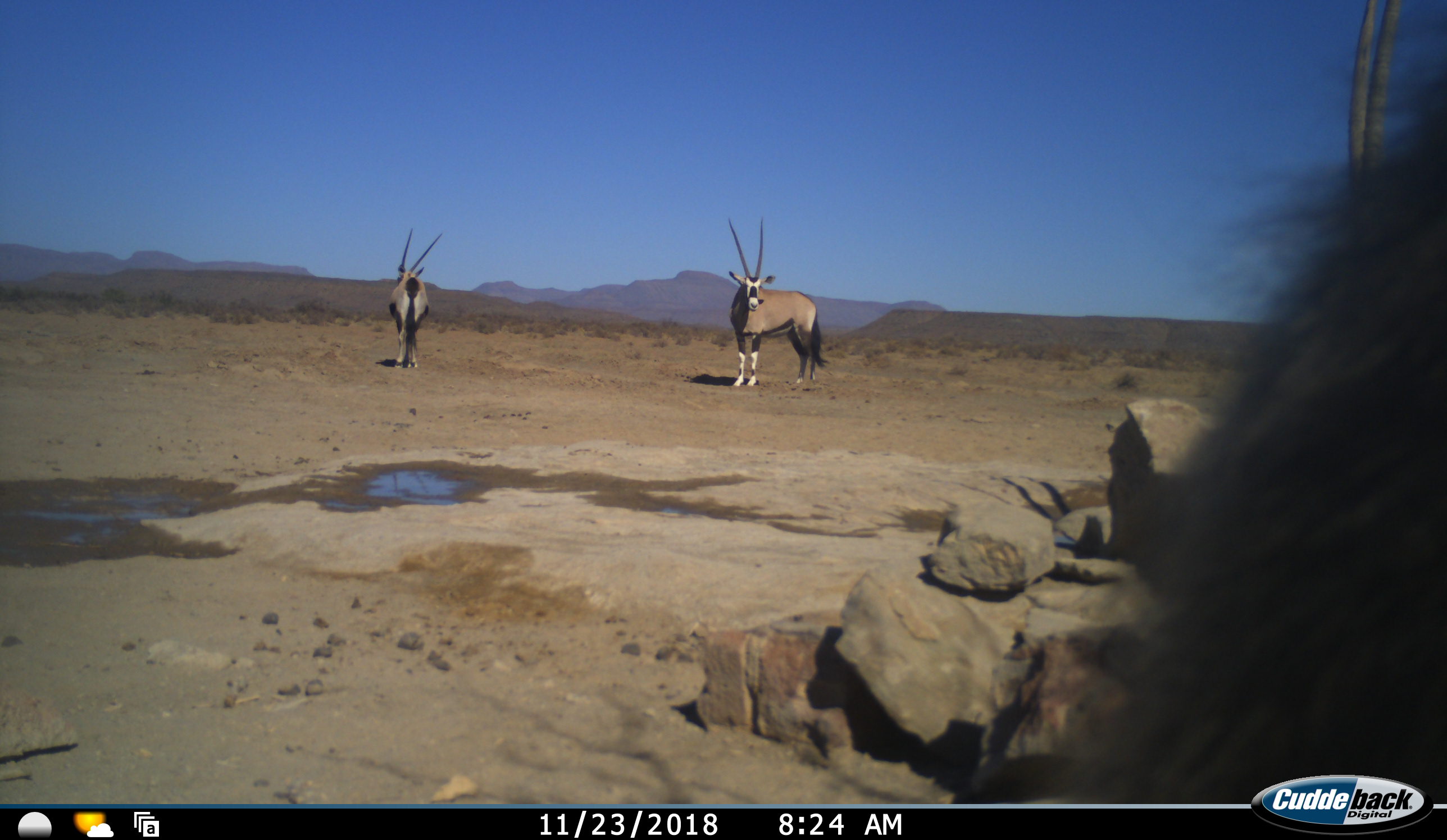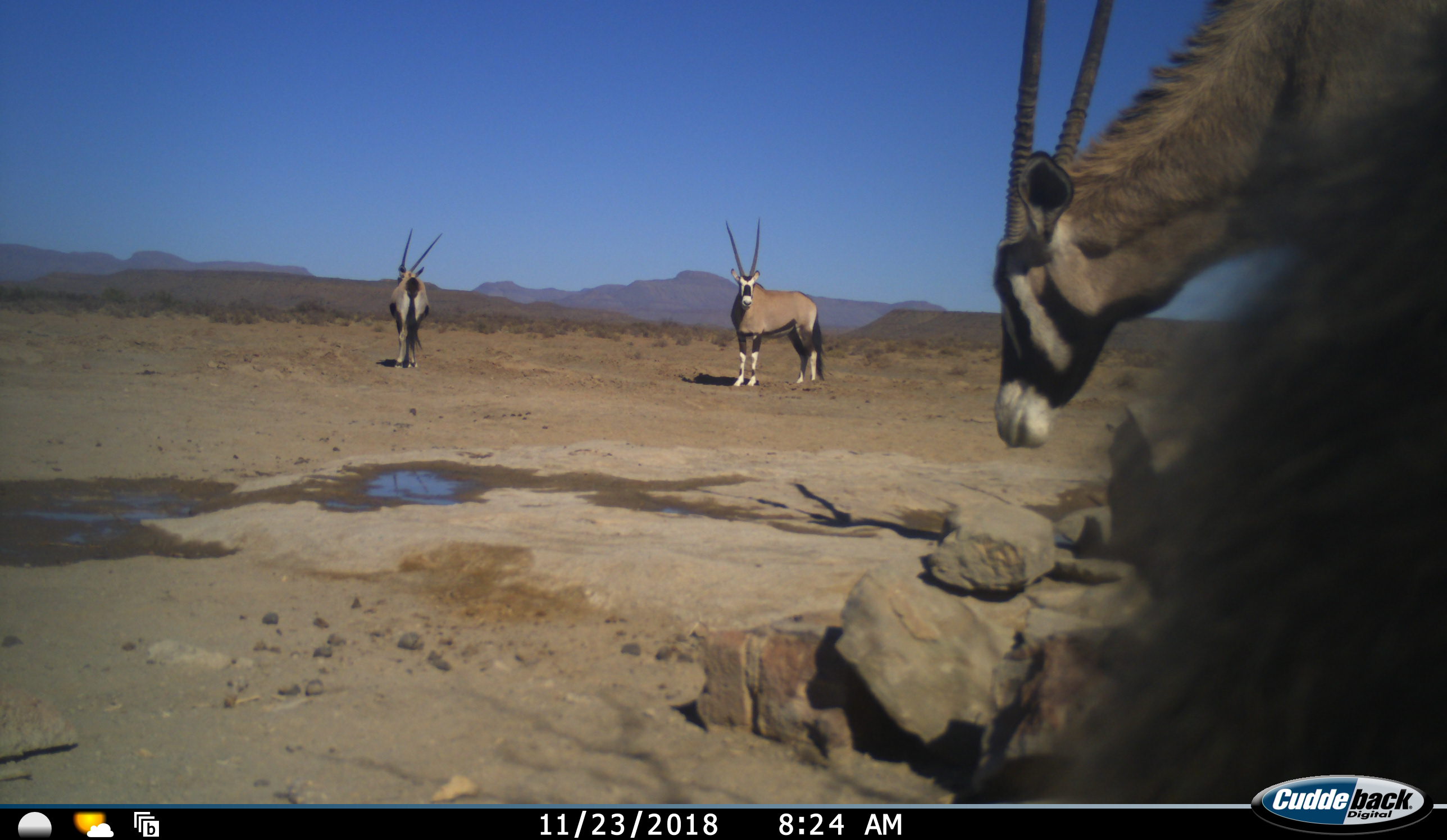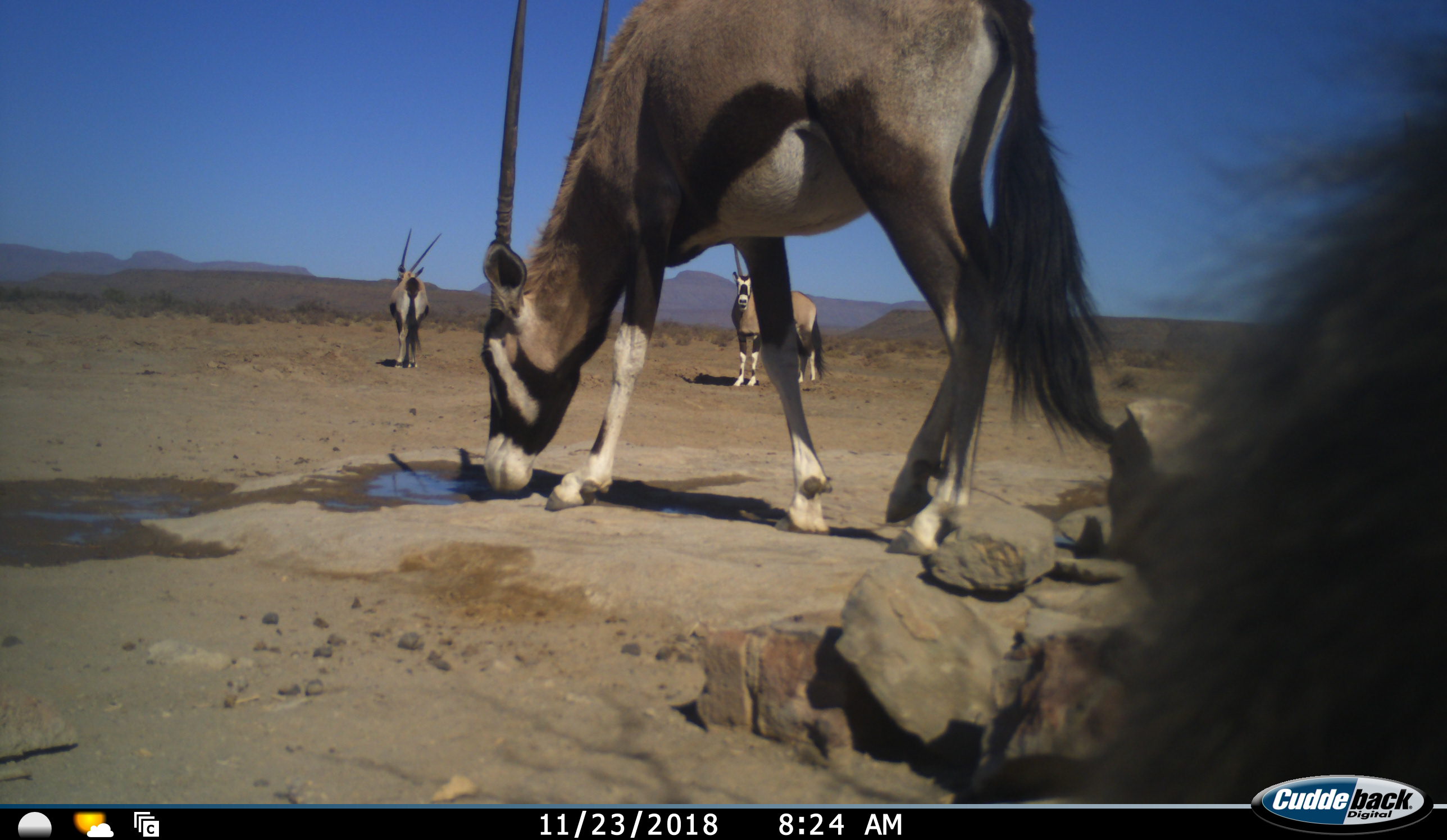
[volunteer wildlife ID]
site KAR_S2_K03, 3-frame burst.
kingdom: Animalia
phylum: Chordata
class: Mammalia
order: Artiodactyla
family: Bovidae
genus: Oryx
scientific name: Oryx gazella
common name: gemsbok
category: oryx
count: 3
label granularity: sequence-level